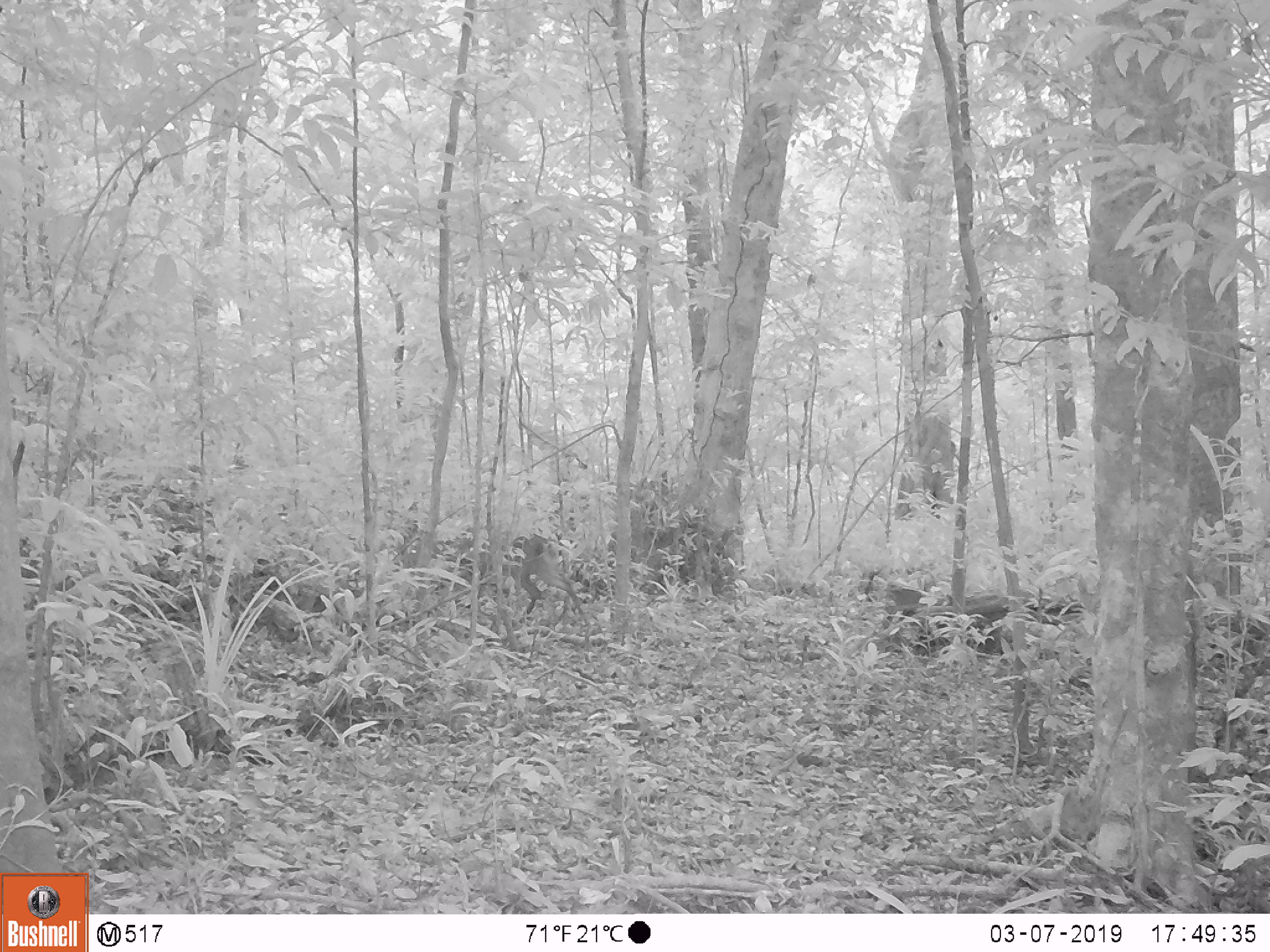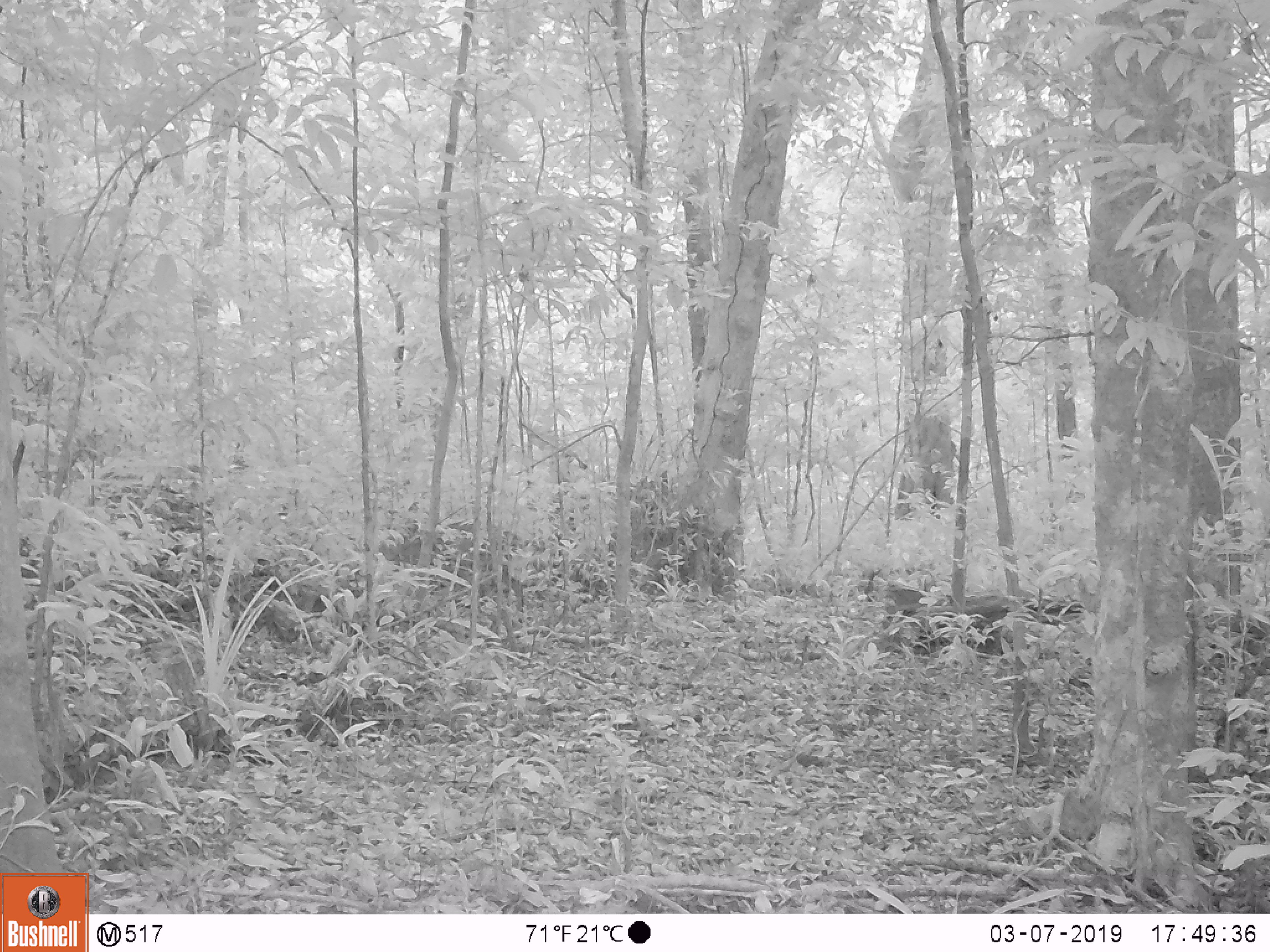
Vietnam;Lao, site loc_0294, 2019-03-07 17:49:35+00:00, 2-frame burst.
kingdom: Animalia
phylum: Chordata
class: Mammalia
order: Artiodactyla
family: Cervidae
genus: Muntiacus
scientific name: Muntiacus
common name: muntjacs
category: unidentified muntjac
Unidentified muntjac (muntjacs) (Muntiacus). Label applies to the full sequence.